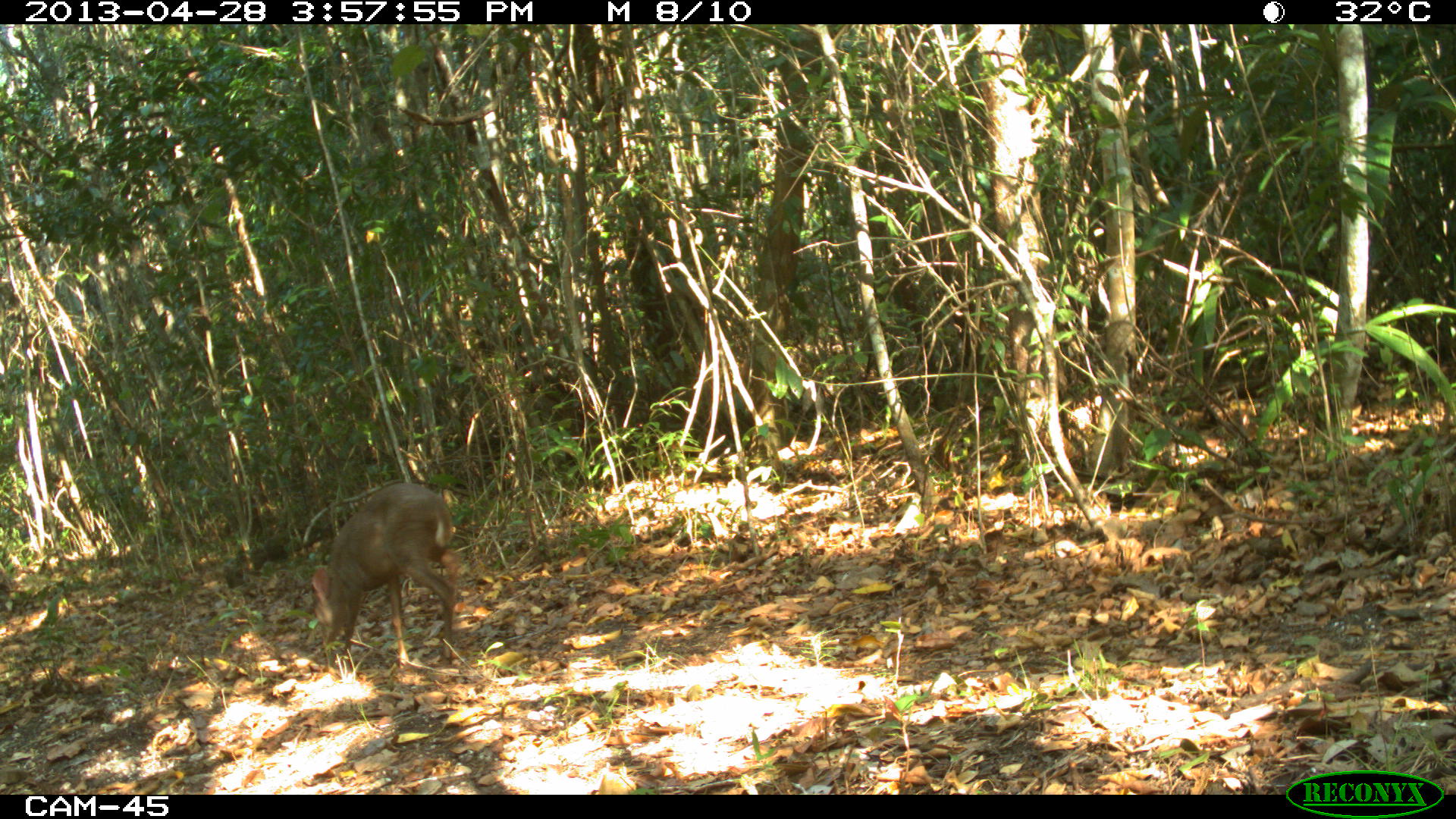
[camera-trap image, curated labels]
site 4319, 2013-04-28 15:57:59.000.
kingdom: Animalia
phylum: Chordata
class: Mammalia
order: Artiodactyla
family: Cervidae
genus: Odocoileus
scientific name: Odocoileus pandora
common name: yucatán brown brocket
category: mazama pandora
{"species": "mazama pandora (yucatán brown brocket) (Odocoileus pandora)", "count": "1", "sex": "male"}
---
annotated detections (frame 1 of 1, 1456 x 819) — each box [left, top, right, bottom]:
mazama pandora: [308, 481, 466, 670]